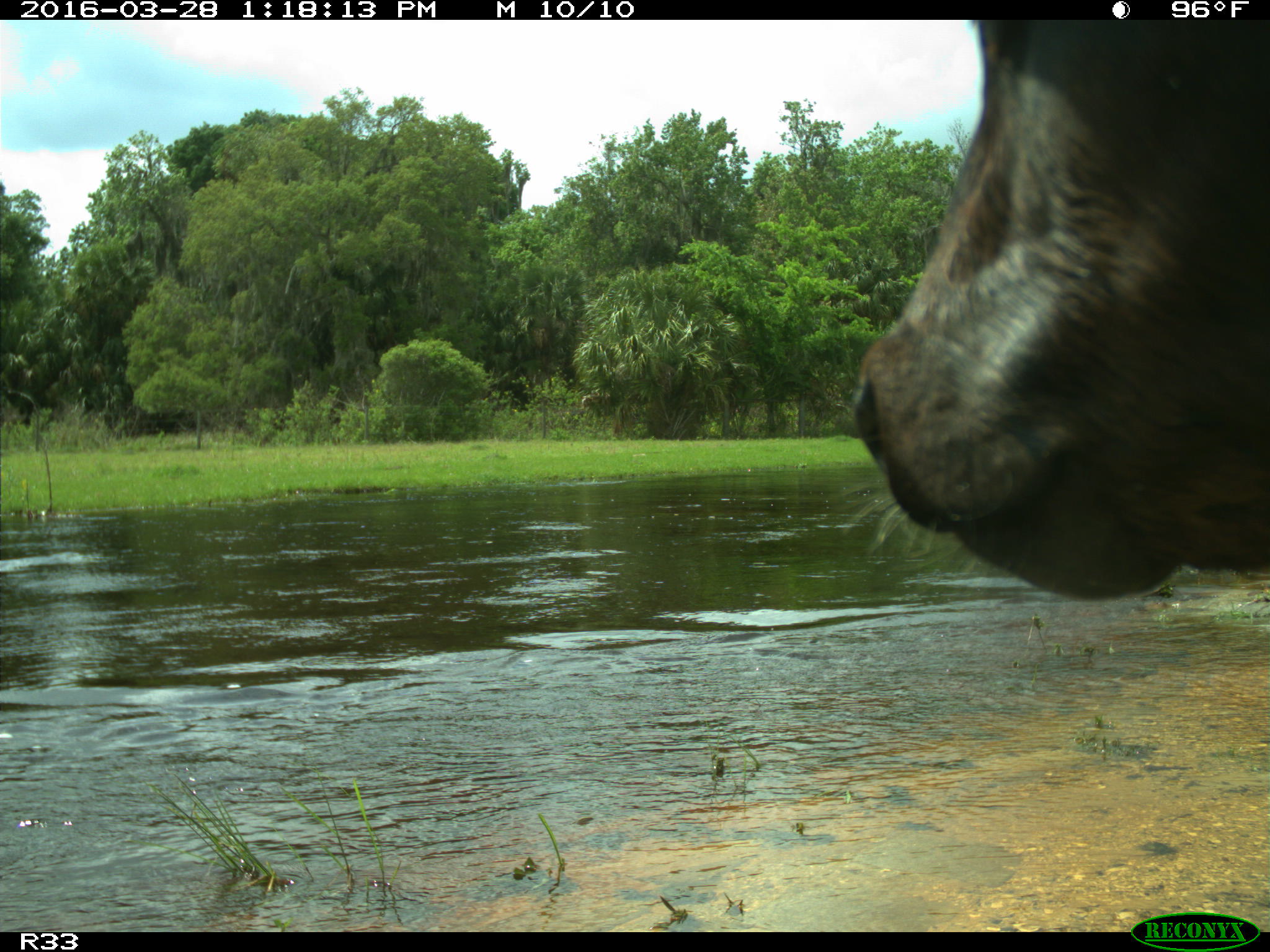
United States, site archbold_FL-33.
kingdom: Animalia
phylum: Chordata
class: Mammalia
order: Artiodactyla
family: Bovidae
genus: Bos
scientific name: Bos taurus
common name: domestic cow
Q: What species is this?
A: Bos taurus (domestic cow).